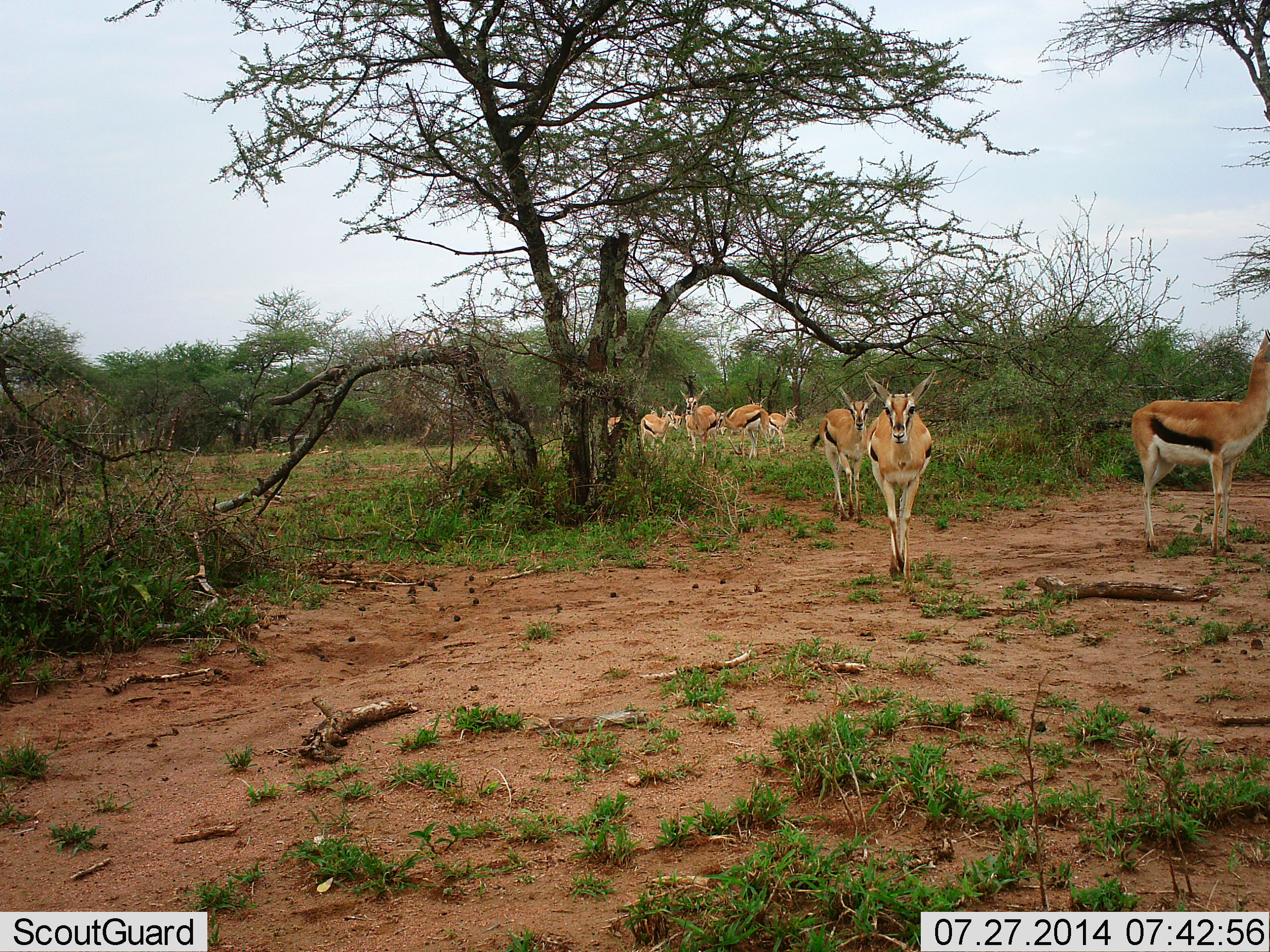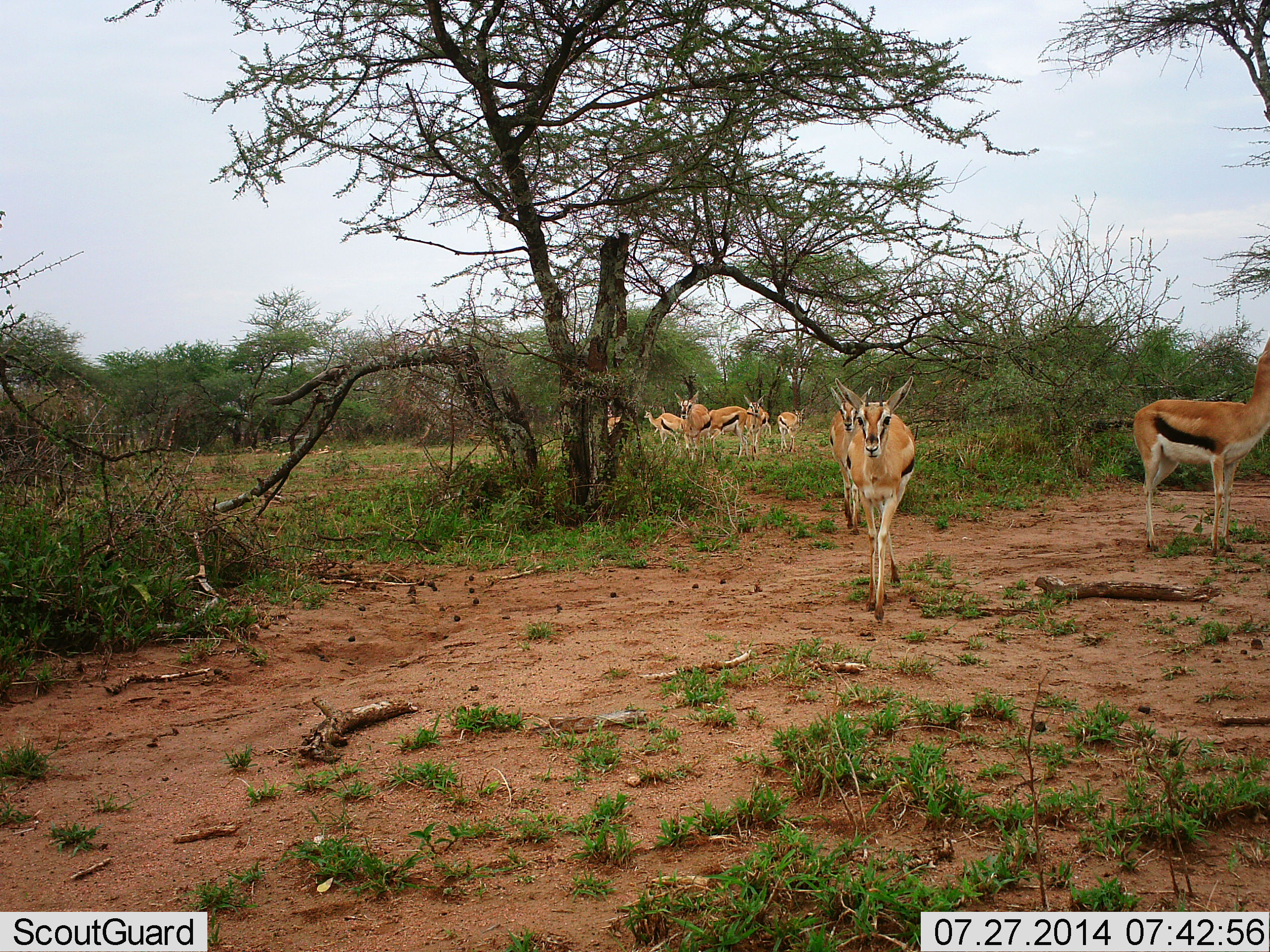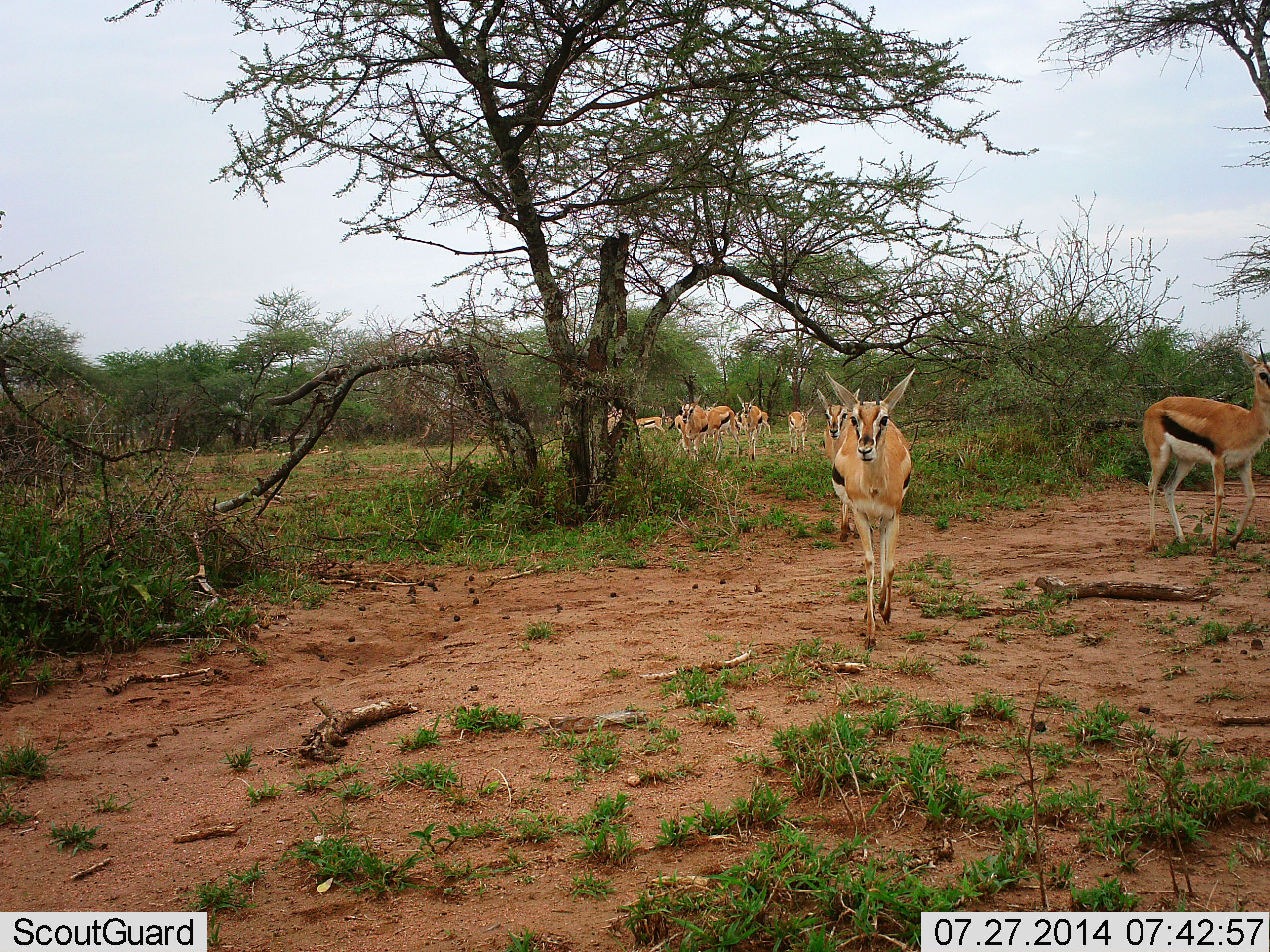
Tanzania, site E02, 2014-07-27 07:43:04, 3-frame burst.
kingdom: Animalia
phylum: Chordata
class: Mammalia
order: Artiodactyla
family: Bovidae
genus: Eudorcas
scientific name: Eudorcas thomsonii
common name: thomson's gazelle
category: gazellethomsons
Gazellethomsons (thomson's gazelle) (Eudorcas thomsonii), count 9. Behavior (volunteer vote fractions): standing 60%, resting 10%, moving 100%, interacting 10%. Young present (vote fraction): 0%. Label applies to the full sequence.